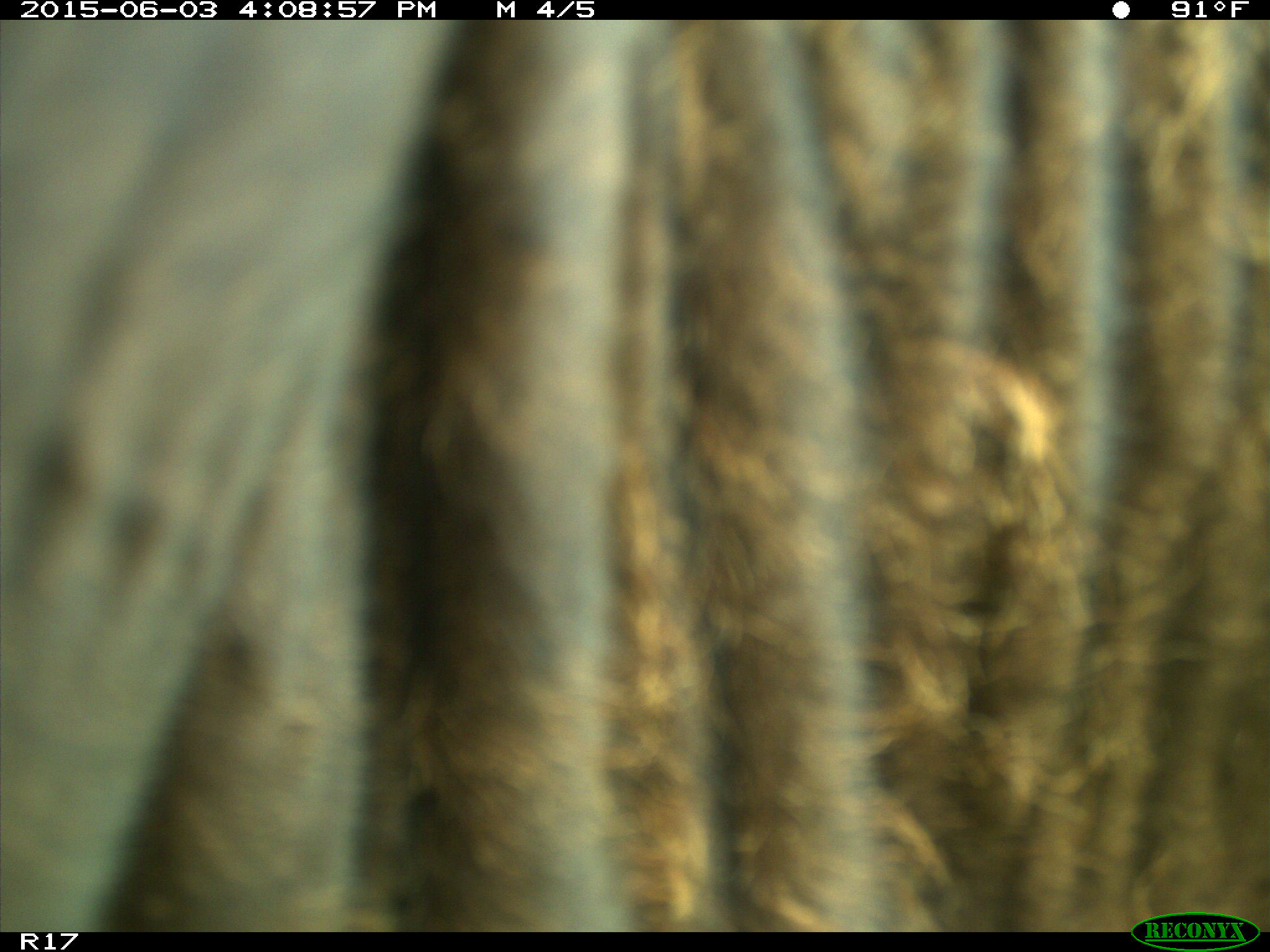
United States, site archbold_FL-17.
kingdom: Animalia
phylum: Chordata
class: Mammalia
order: Artiodactyla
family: Bovidae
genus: Bos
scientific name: Bos taurus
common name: domestic cow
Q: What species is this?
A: Bos taurus (domestic cow).